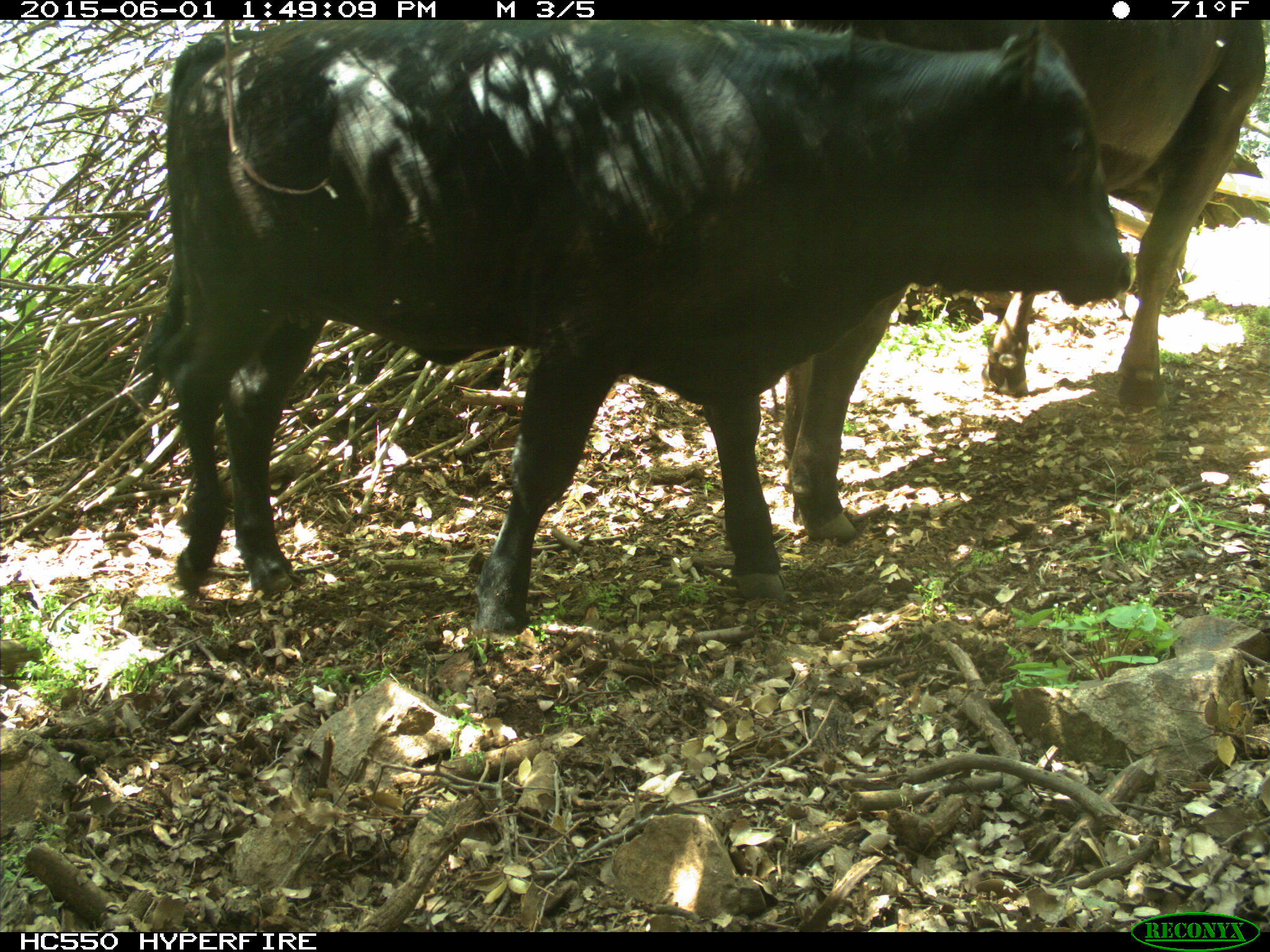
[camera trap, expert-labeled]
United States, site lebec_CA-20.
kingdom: Animalia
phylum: Chordata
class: Mammalia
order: Artiodactyla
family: Bovidae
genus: Bos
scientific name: Bos taurus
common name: domestic cow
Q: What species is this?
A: Bos taurus (domestic cow).